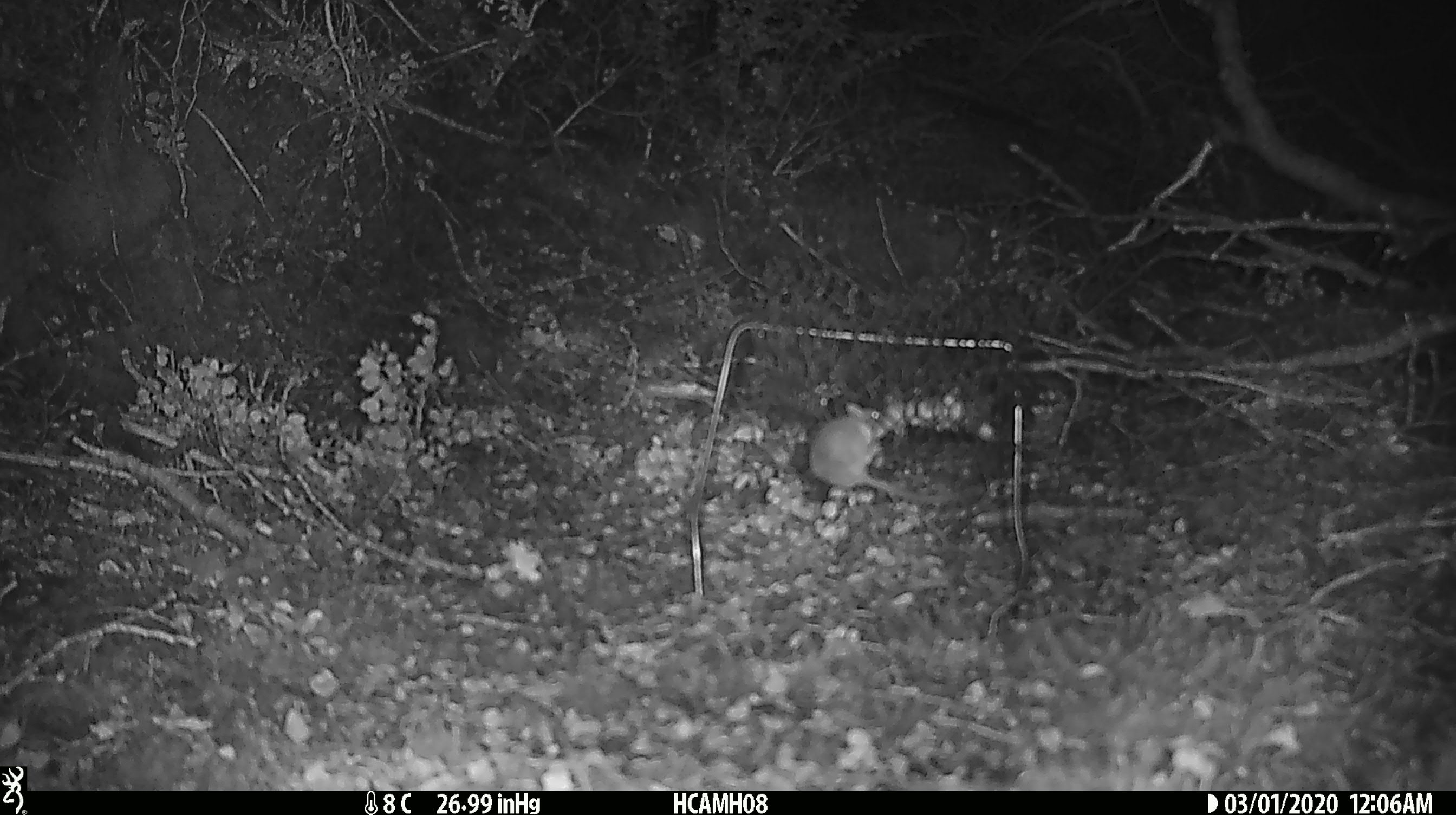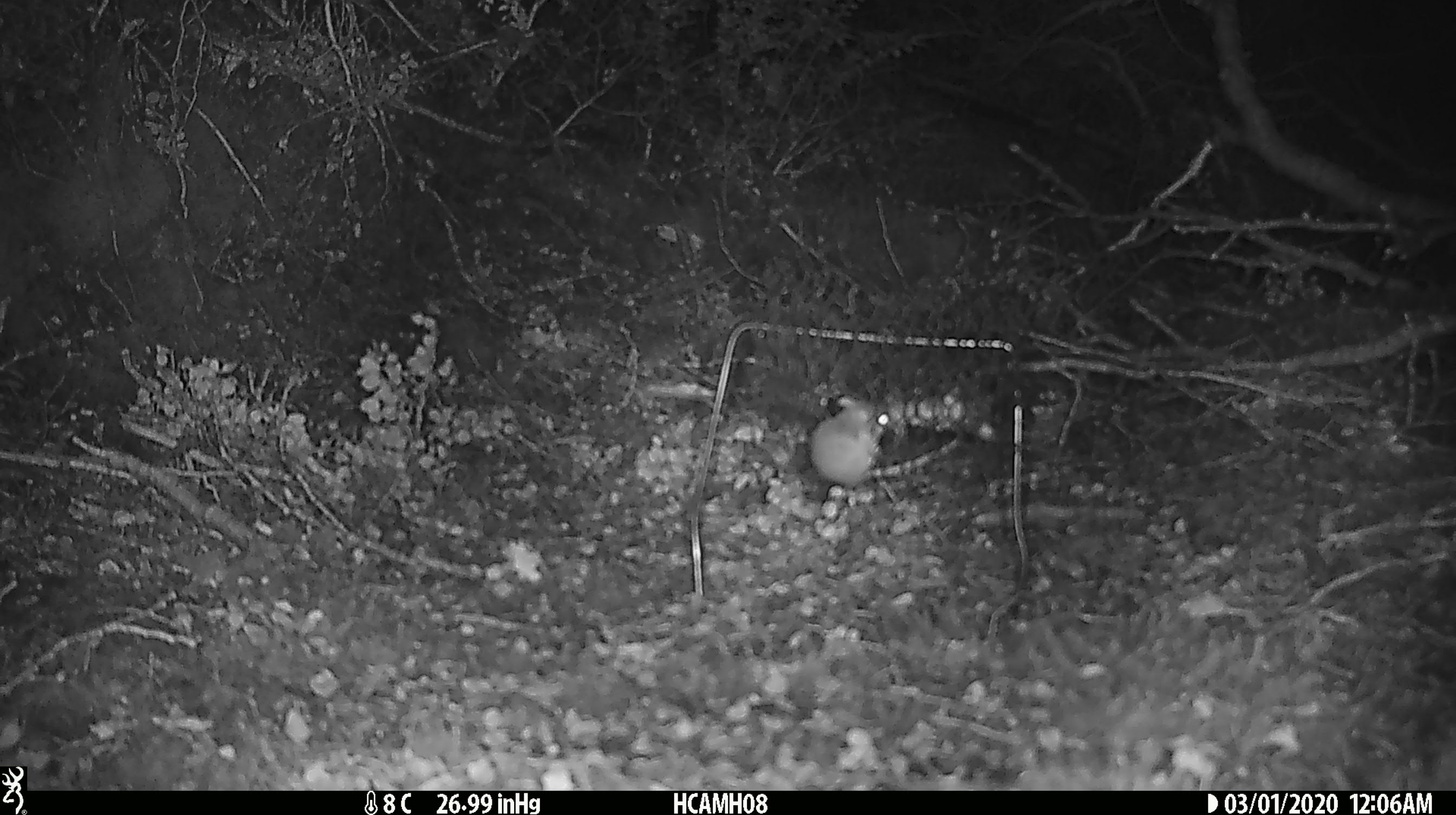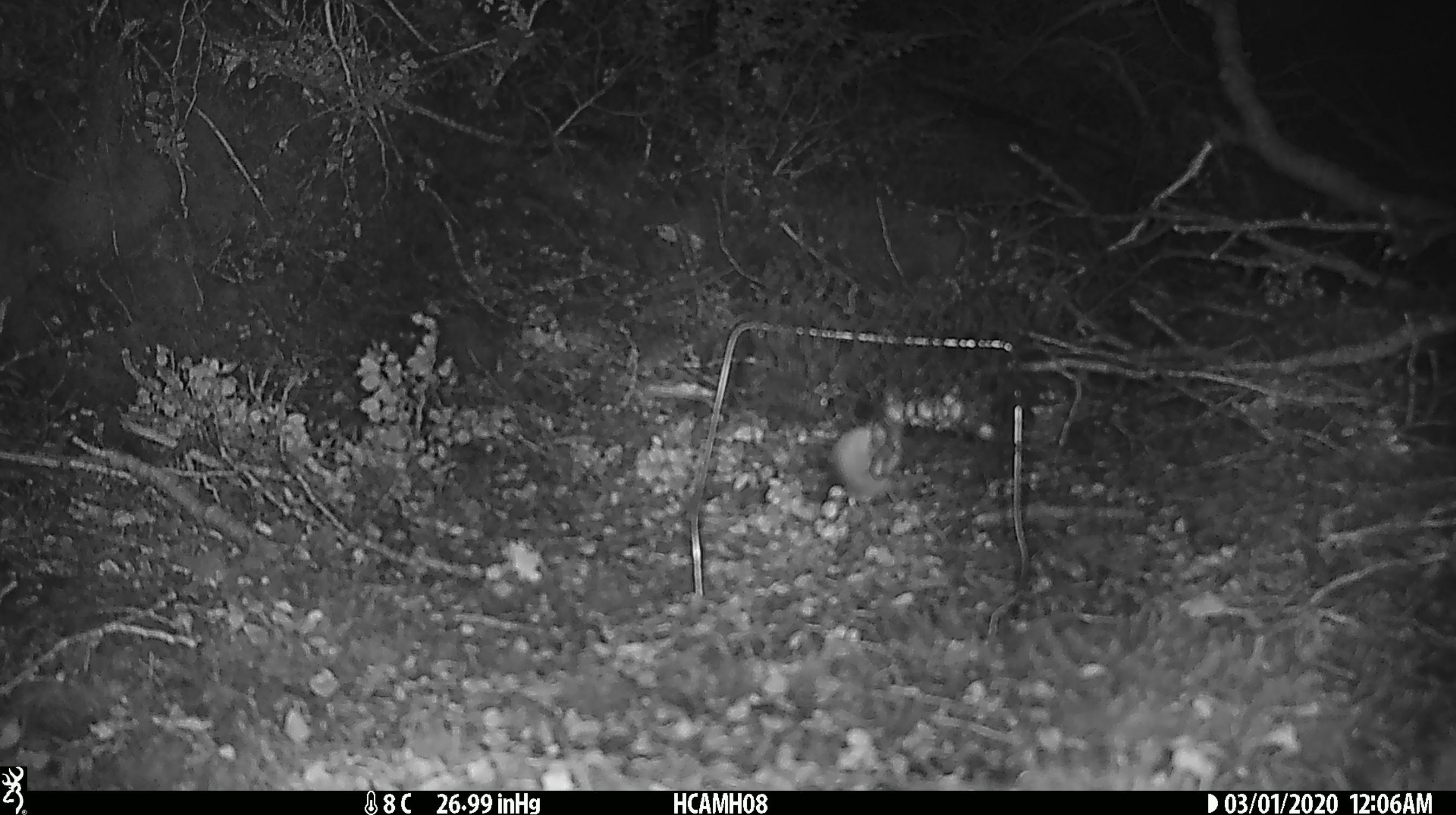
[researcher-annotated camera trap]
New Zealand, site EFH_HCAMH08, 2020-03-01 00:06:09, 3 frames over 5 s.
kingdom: Animalia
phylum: Chordata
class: Mammalia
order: Rodentia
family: Muridae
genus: Mus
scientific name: Mus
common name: mouse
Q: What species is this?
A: Mouse (Mus).